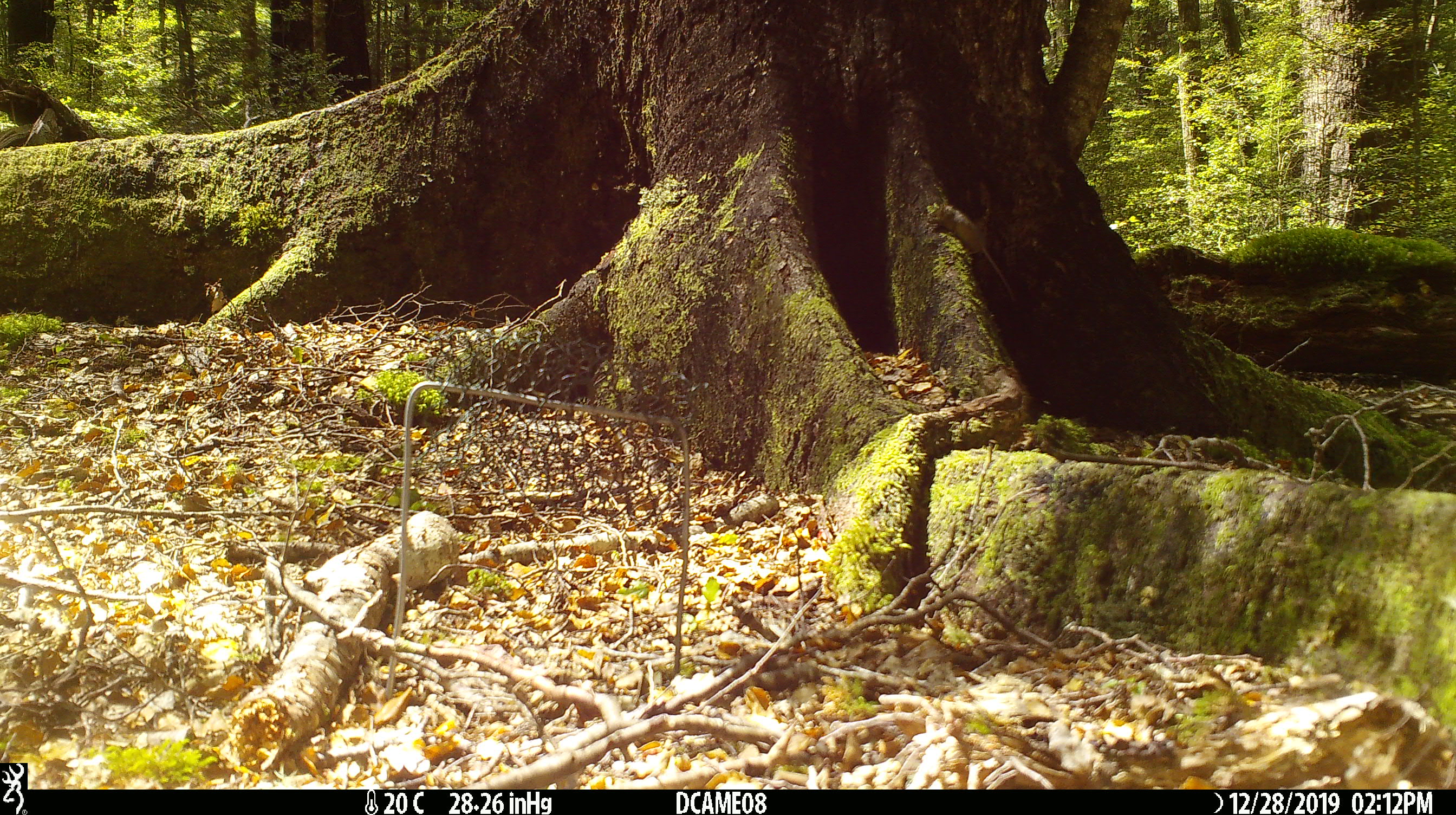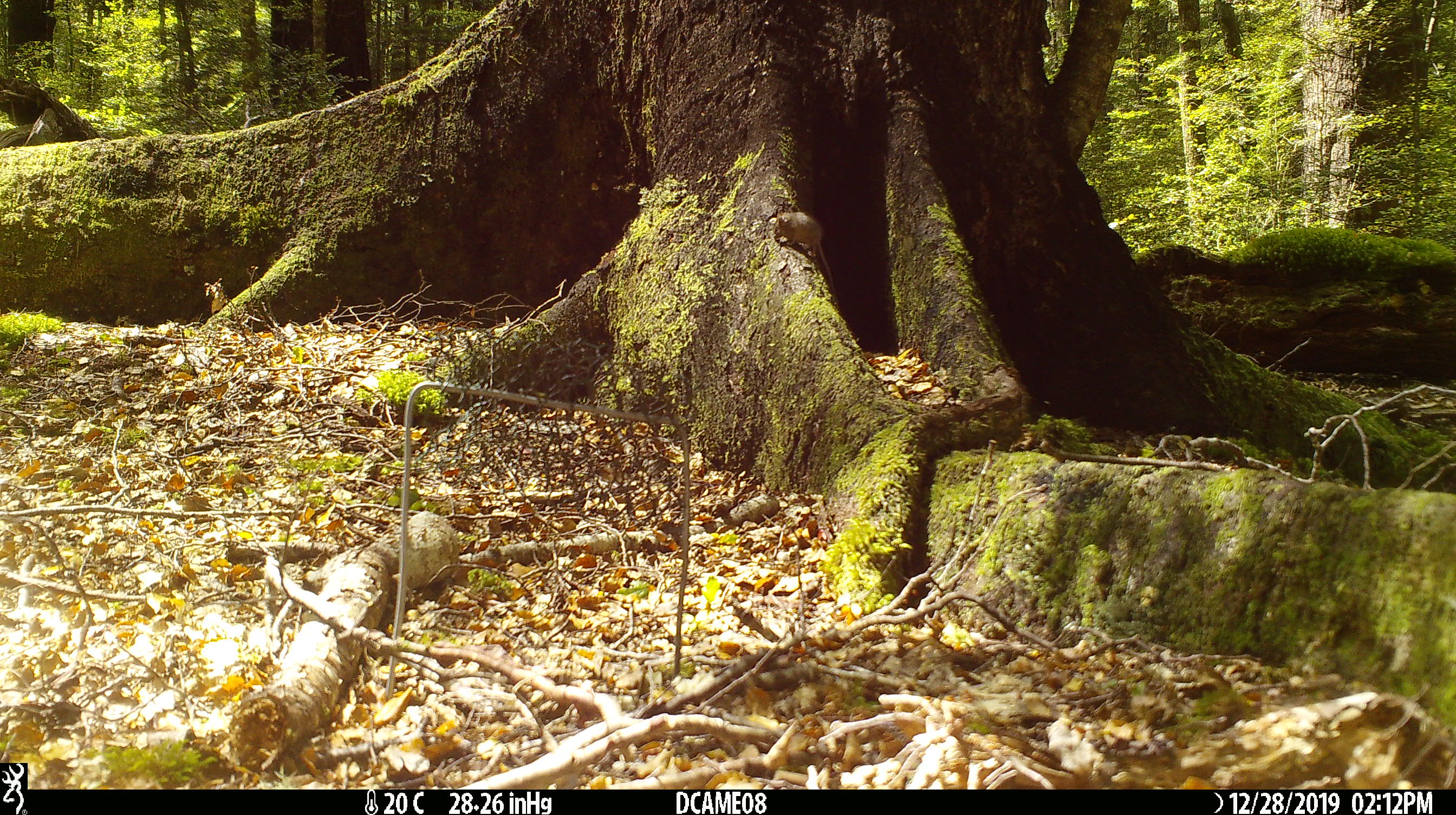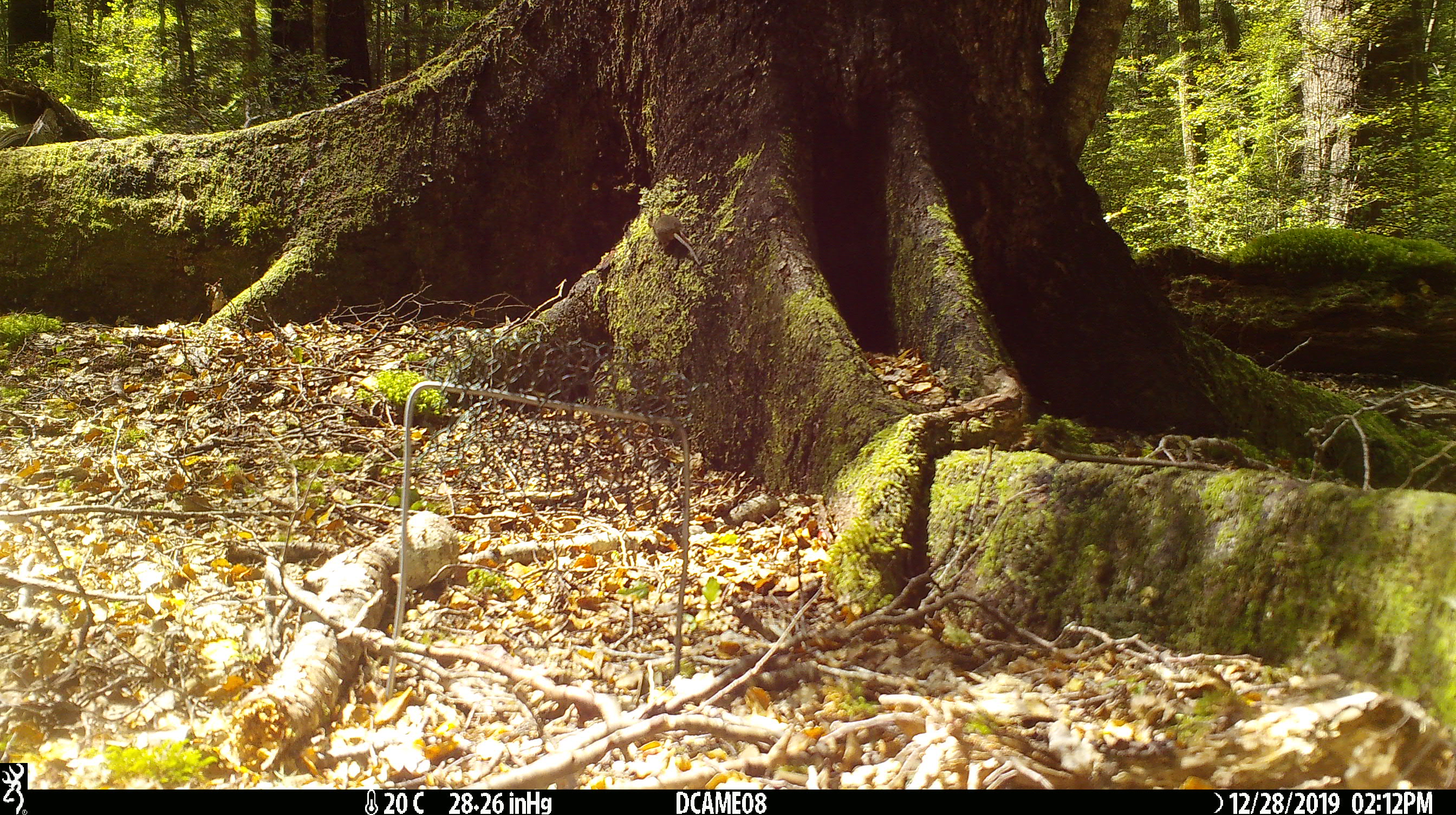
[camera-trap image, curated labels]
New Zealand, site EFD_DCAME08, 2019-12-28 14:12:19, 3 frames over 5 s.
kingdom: Animalia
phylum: Chordata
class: Mammalia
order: Rodentia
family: Muridae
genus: Mus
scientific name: Mus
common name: mouse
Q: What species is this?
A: Mouse (Mus).